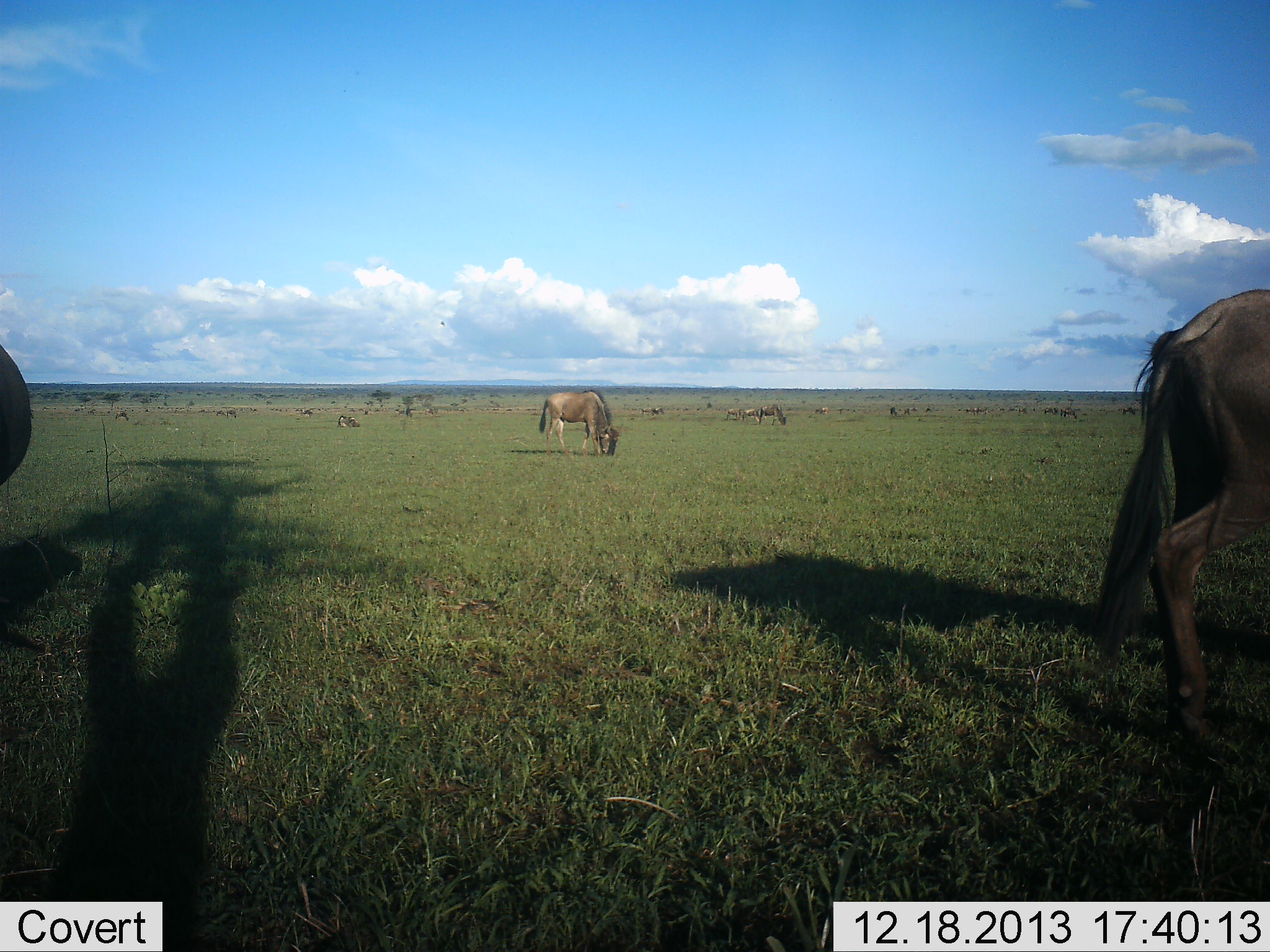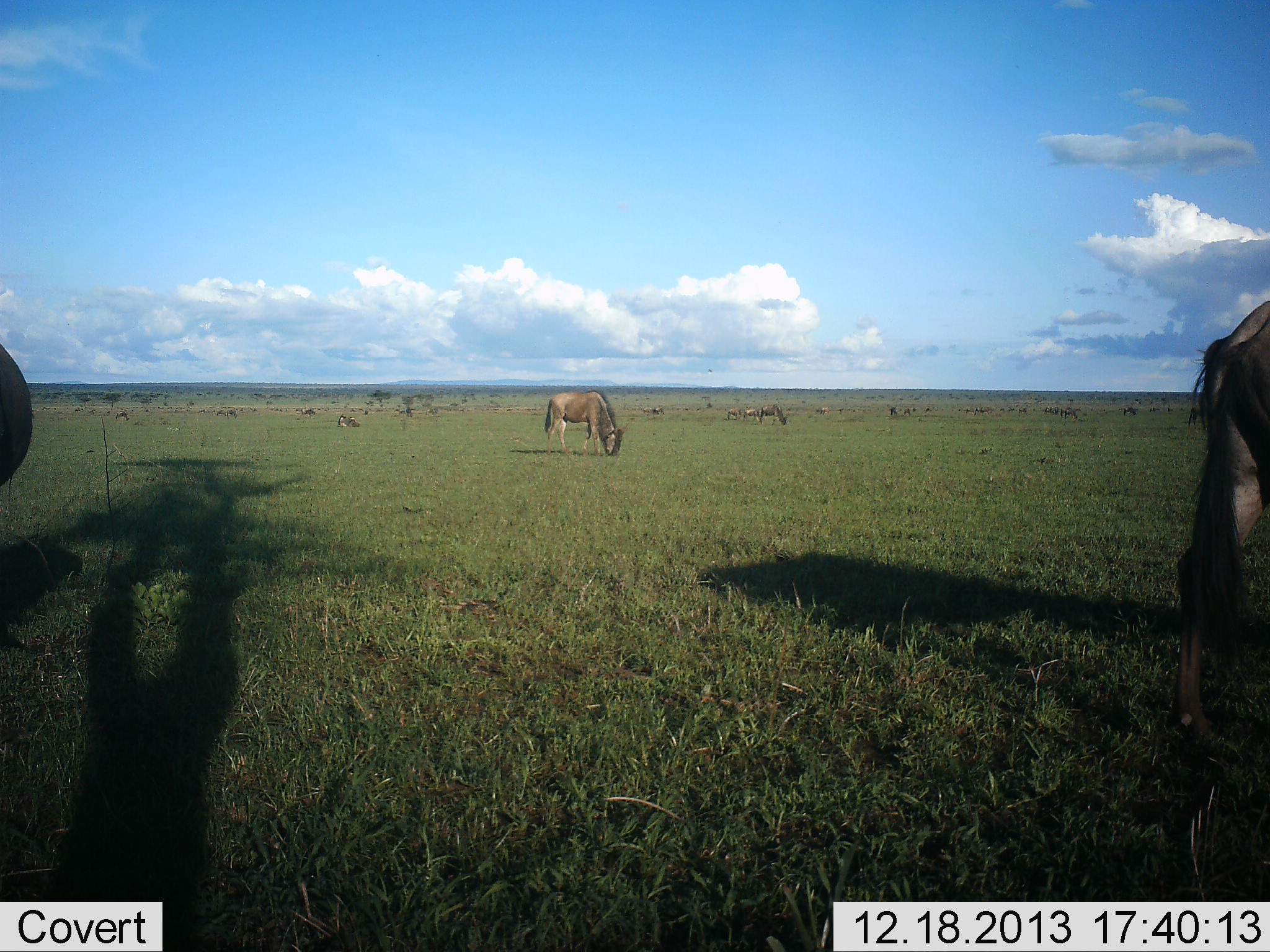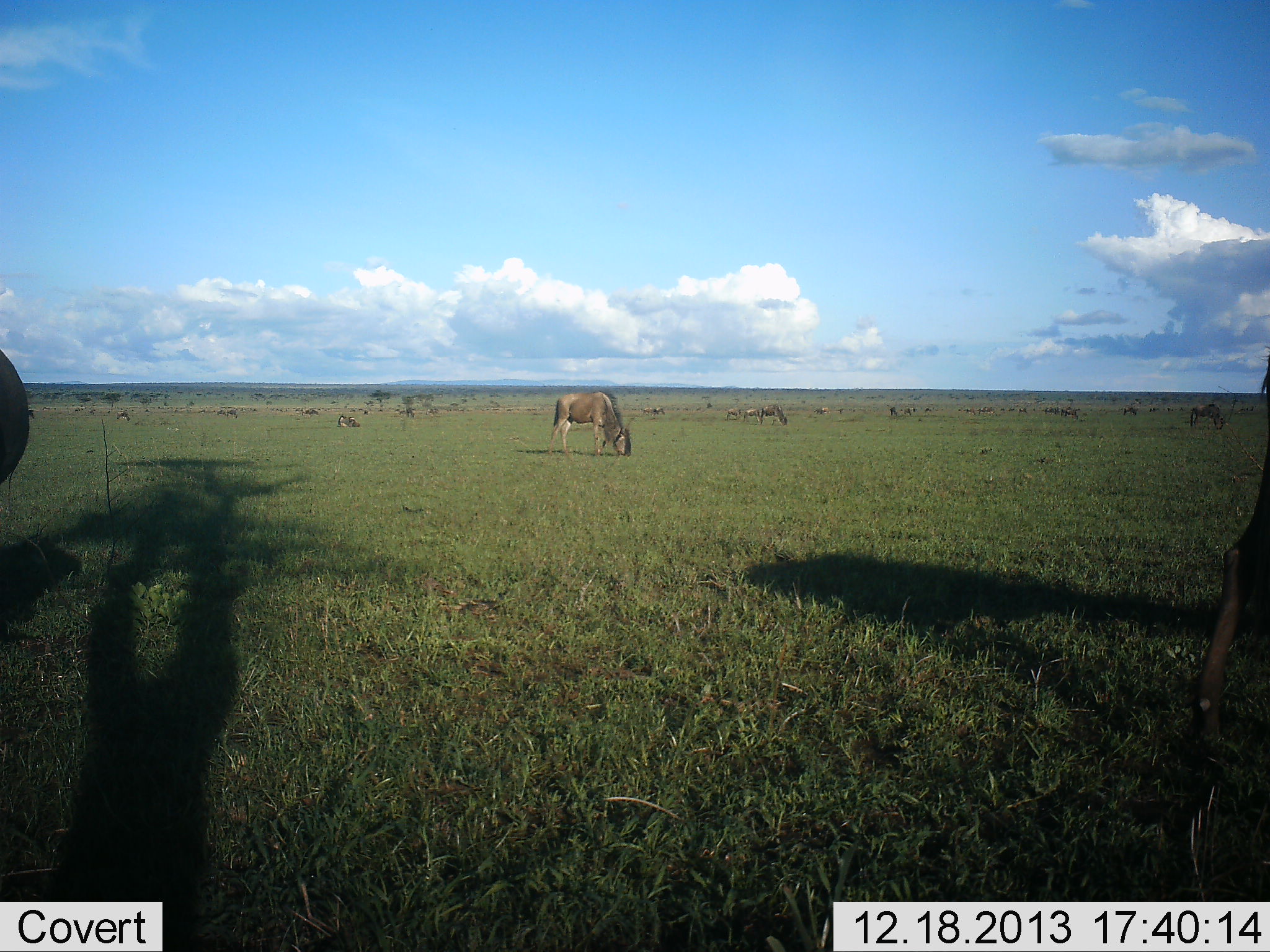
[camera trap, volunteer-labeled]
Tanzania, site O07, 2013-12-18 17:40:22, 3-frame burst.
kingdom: Animalia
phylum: Chordata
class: Mammalia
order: Artiodactyla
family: Bovidae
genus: Connochaetes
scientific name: Connochaetes taurinus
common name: blue wildebeest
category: wildebeest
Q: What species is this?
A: Wildebeest (blue wildebeest) (Connochaetes taurinus).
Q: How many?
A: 7.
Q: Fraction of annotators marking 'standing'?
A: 30%.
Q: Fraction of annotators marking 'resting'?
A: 0%.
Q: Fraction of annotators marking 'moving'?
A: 20%.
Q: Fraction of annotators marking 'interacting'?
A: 0%.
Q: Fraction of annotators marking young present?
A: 0%.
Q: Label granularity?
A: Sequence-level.